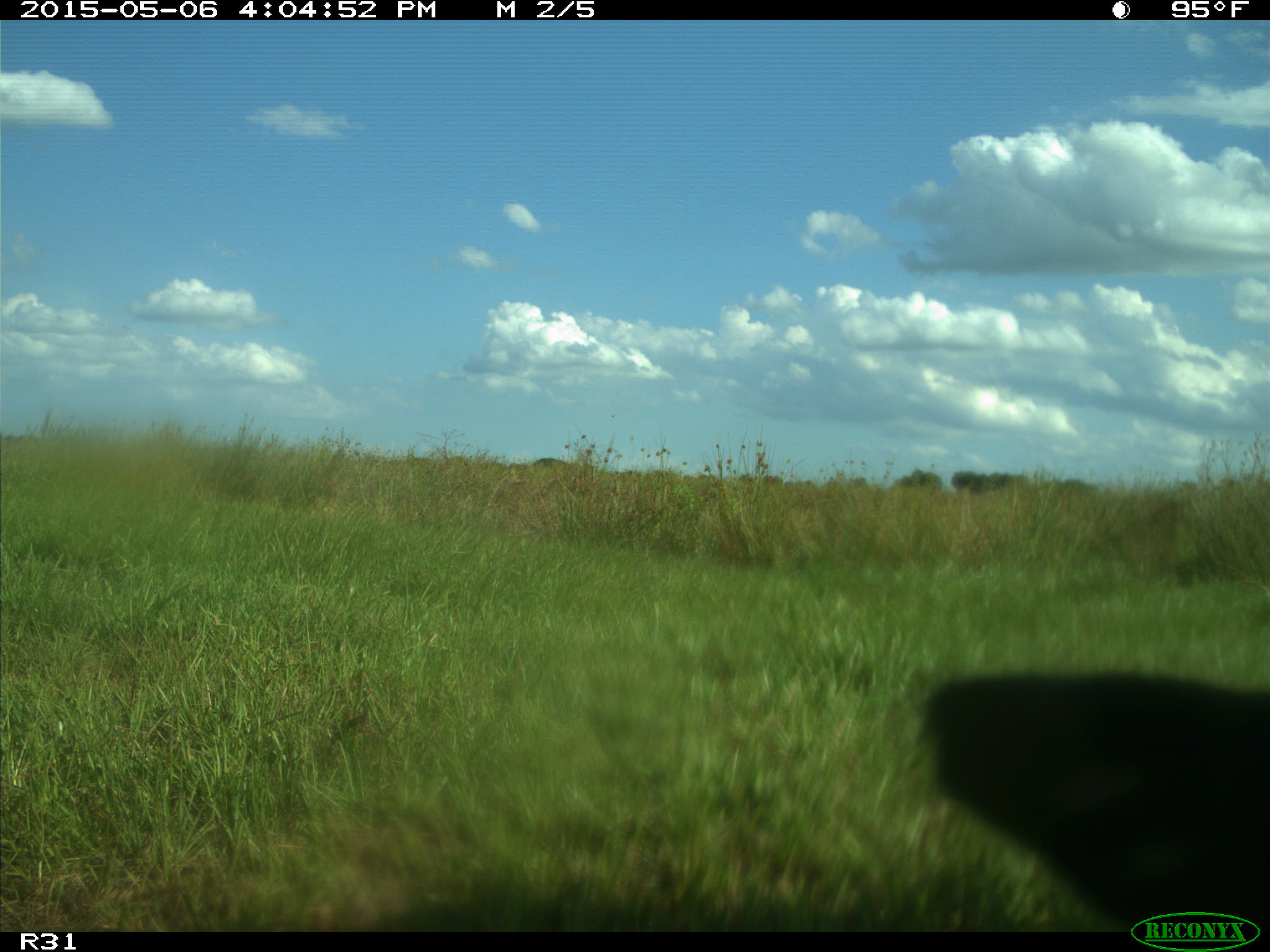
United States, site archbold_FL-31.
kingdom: Animalia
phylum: Chordata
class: Mammalia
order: Artiodactyla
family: Bovidae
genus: Bos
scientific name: Bos taurus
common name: domestic cow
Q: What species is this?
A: Bos taurus (domestic cow).